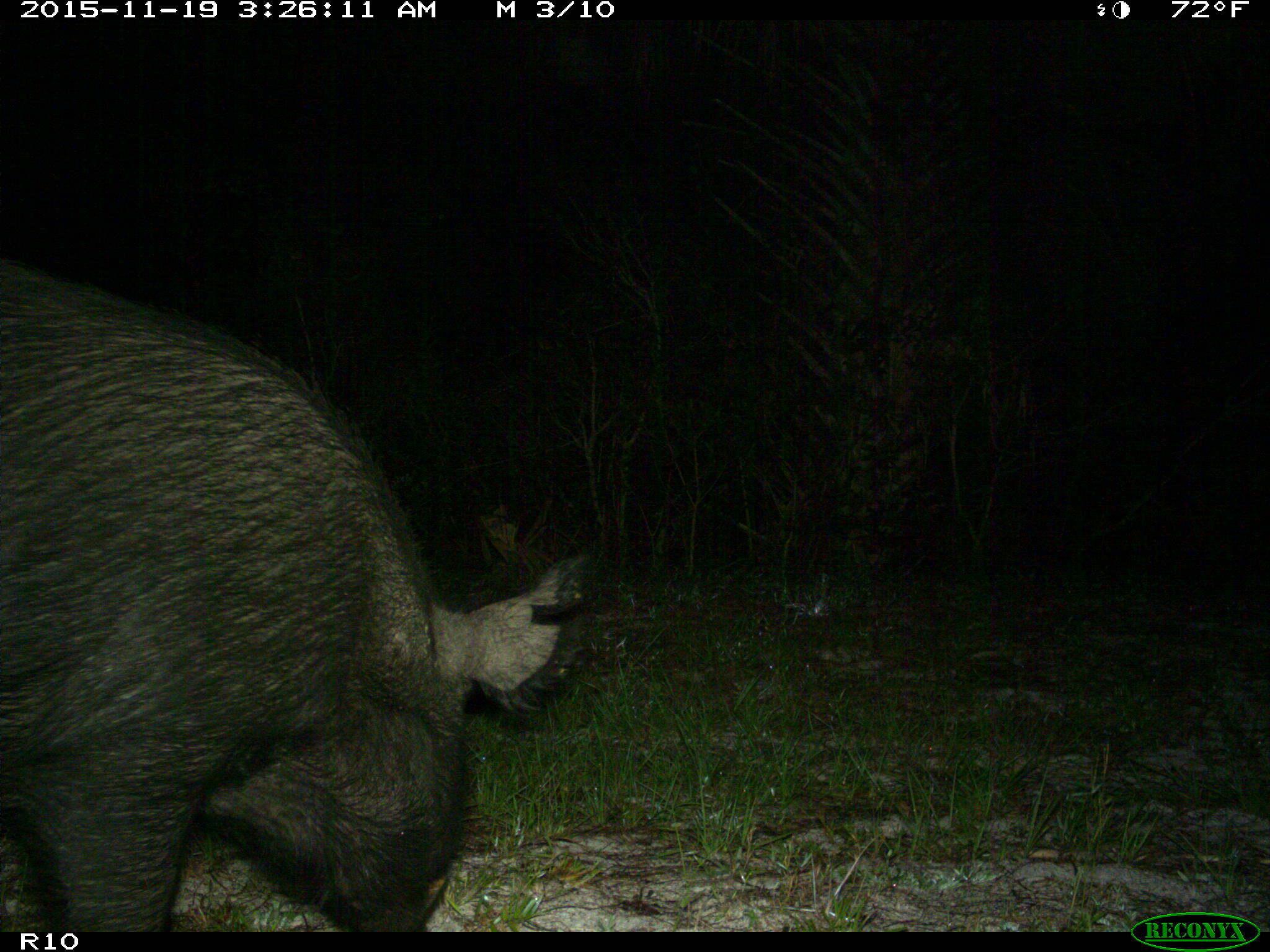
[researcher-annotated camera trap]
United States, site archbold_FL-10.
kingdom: Animalia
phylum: Chordata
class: Mammalia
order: Artiodactyla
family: Suidae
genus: Sus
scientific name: Sus scrofa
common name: wild boar